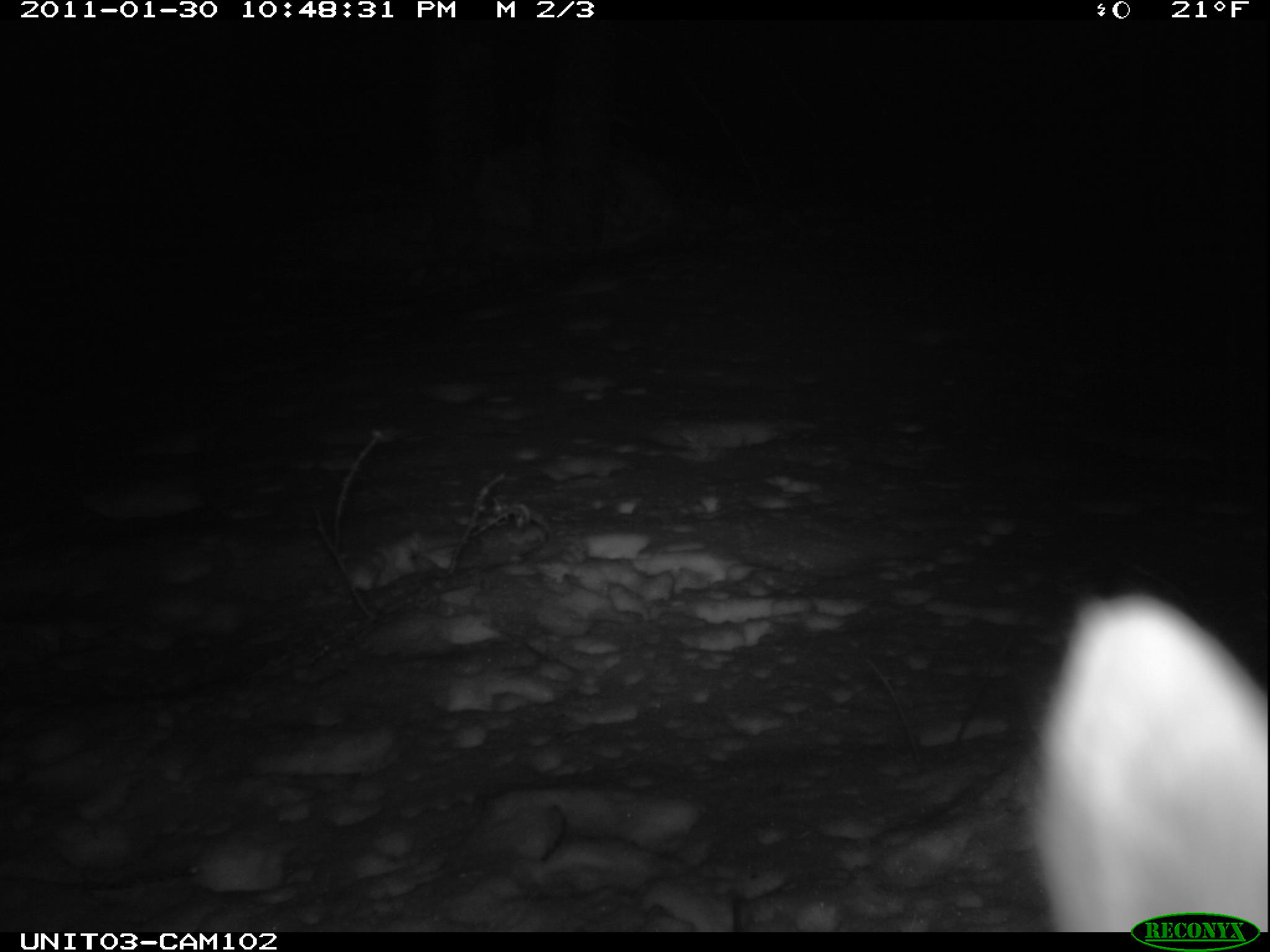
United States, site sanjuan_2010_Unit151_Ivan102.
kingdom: Animalia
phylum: Chordata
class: Mammalia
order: Lagomorpha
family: Leporidae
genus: Lepus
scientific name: Lepus americanus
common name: snowshoe hare